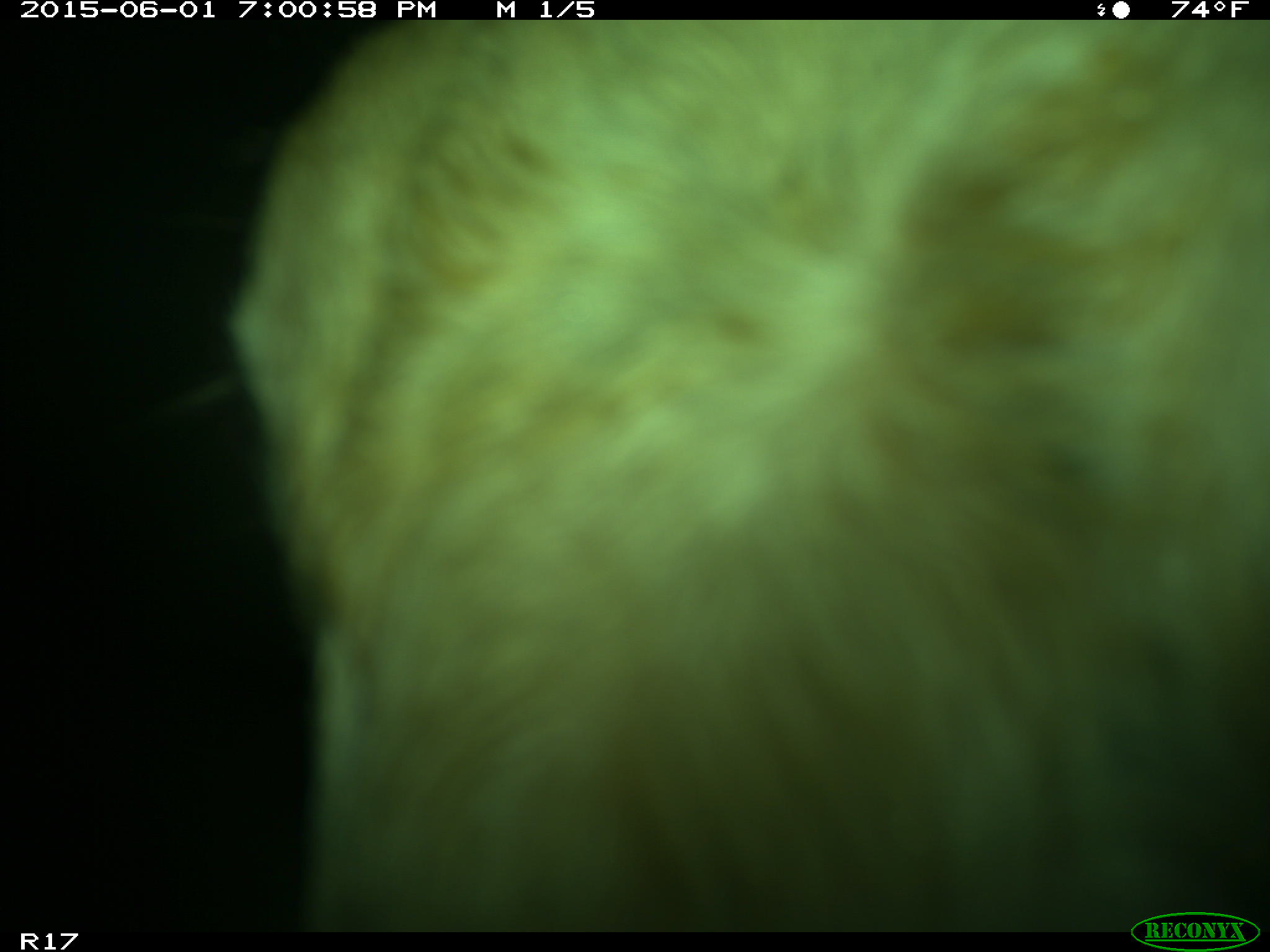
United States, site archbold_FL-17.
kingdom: Animalia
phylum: Chordata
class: Mammalia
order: Artiodactyla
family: Bovidae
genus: Bos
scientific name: Bos taurus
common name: domestic cow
Bos taurus (domestic cow).